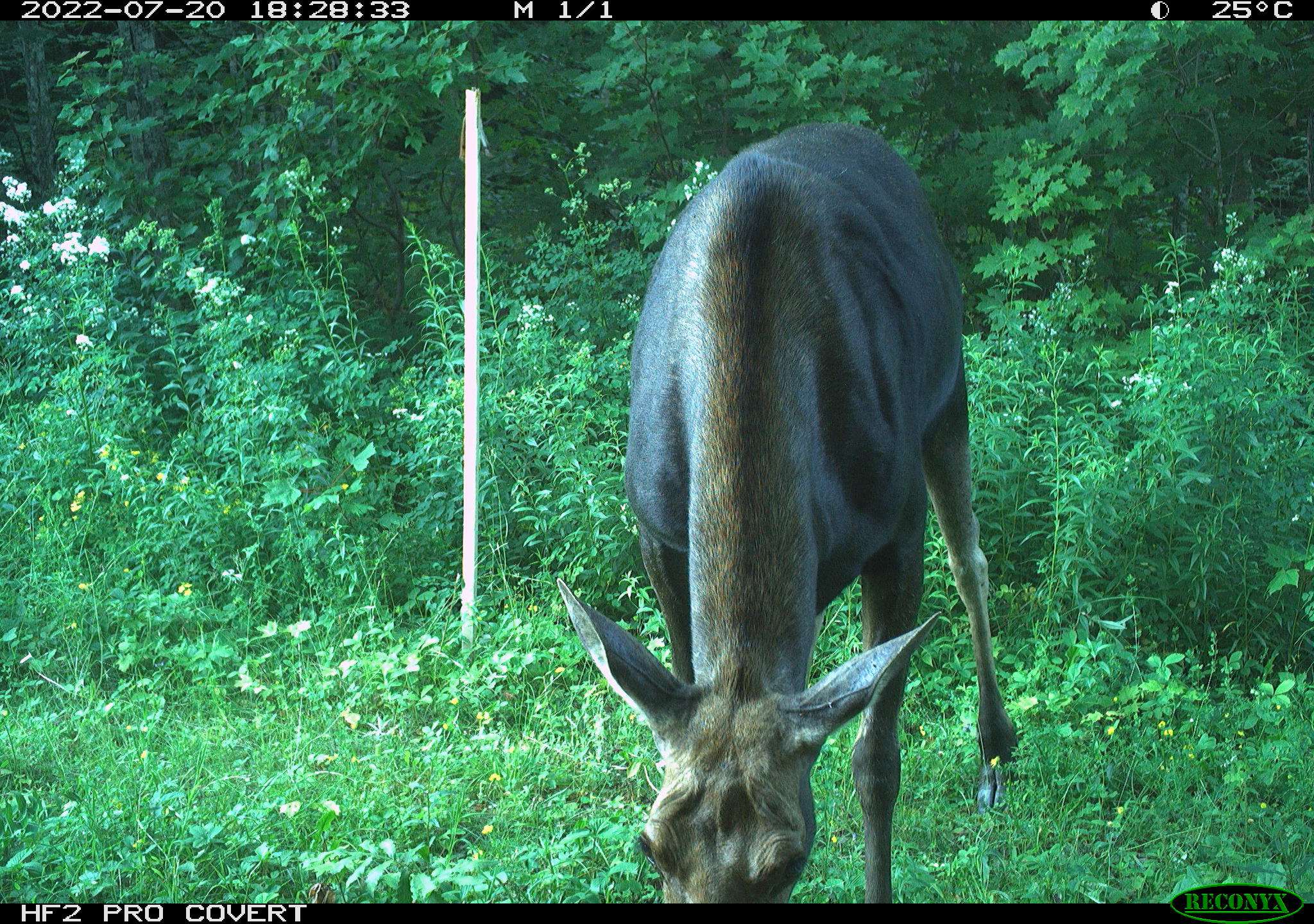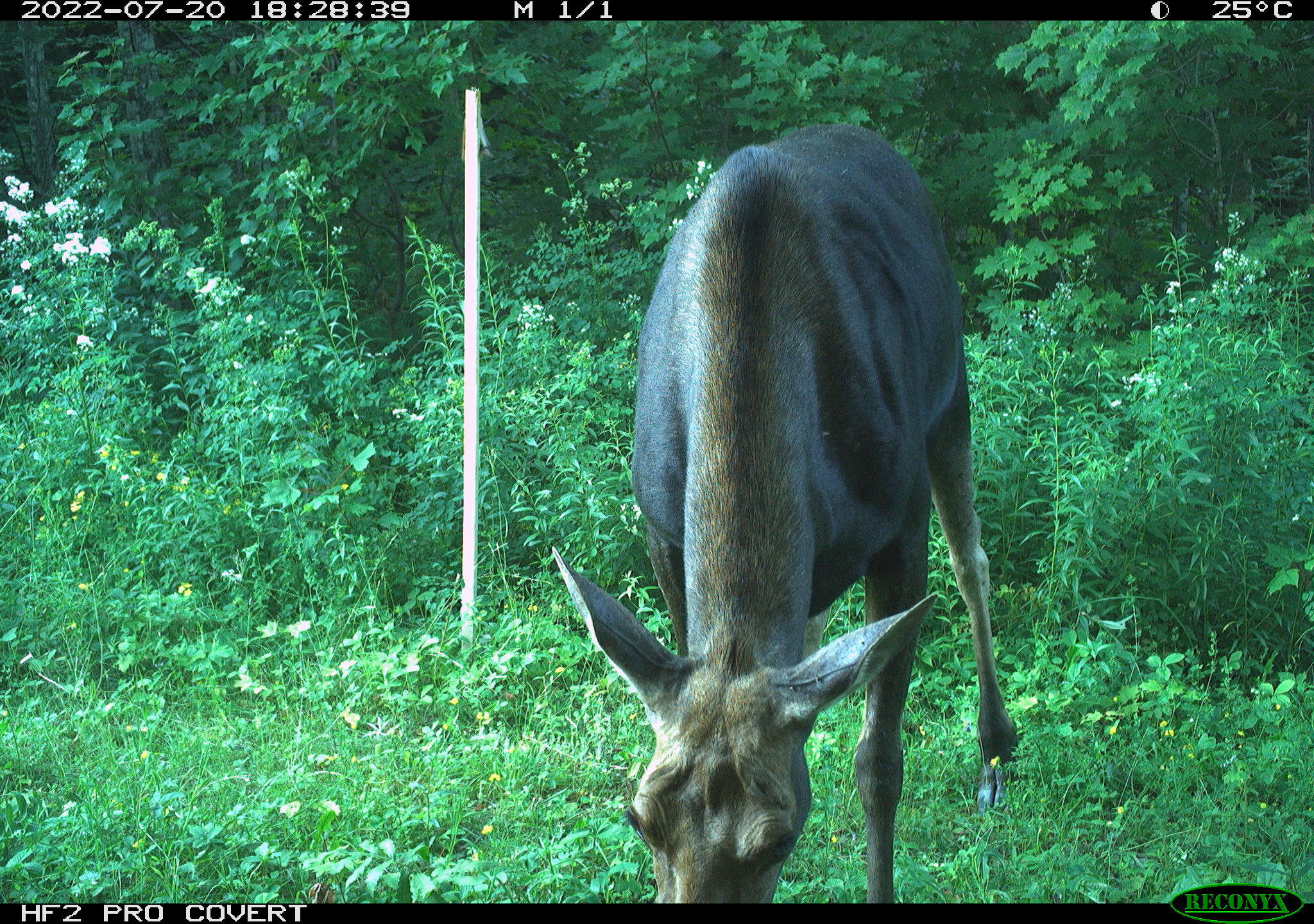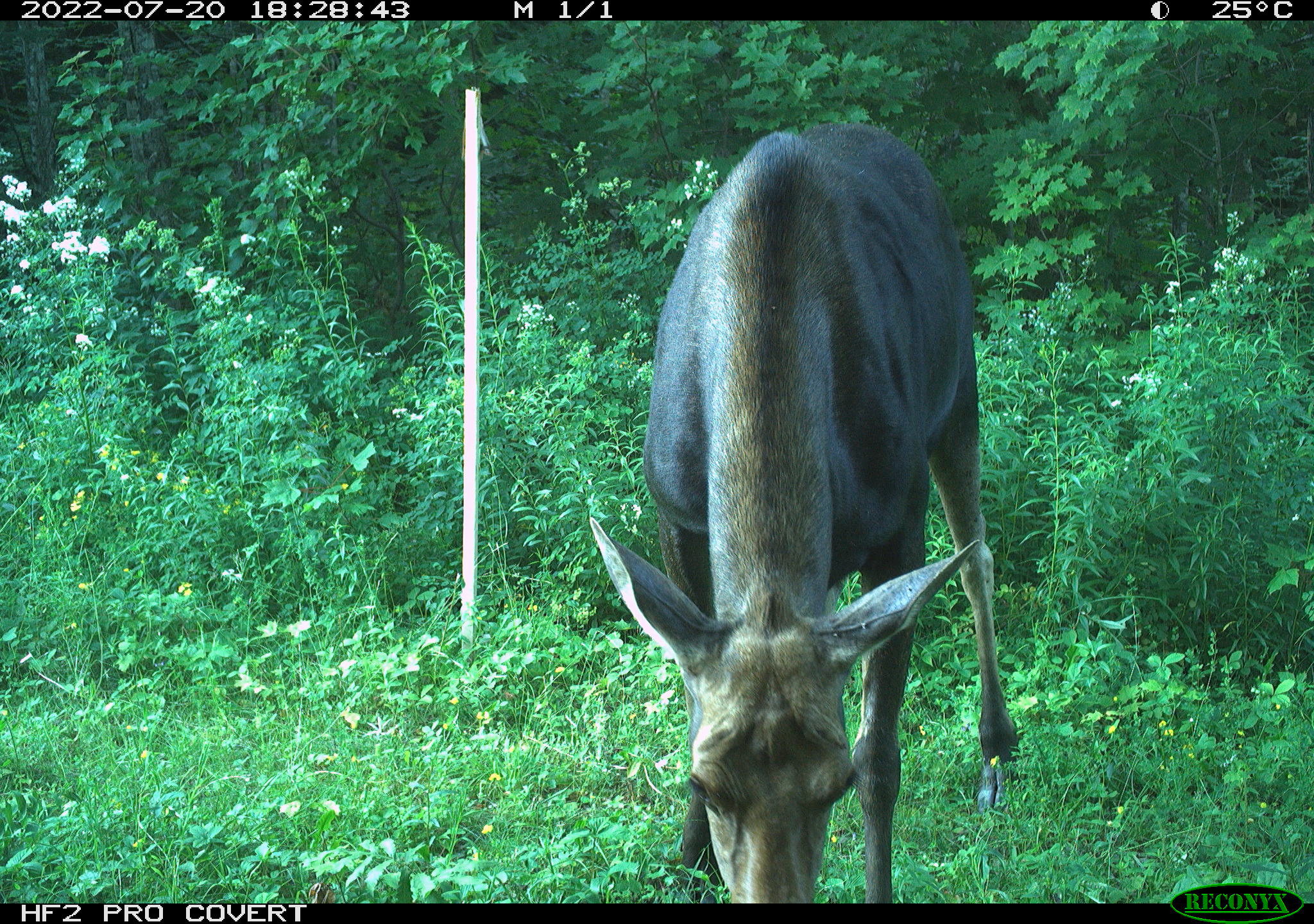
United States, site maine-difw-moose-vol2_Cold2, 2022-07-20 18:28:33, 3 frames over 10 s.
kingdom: Animalia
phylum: Chordata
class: Mammalia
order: Artiodactyla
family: Cervidae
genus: Alces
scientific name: Alces alces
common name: moose